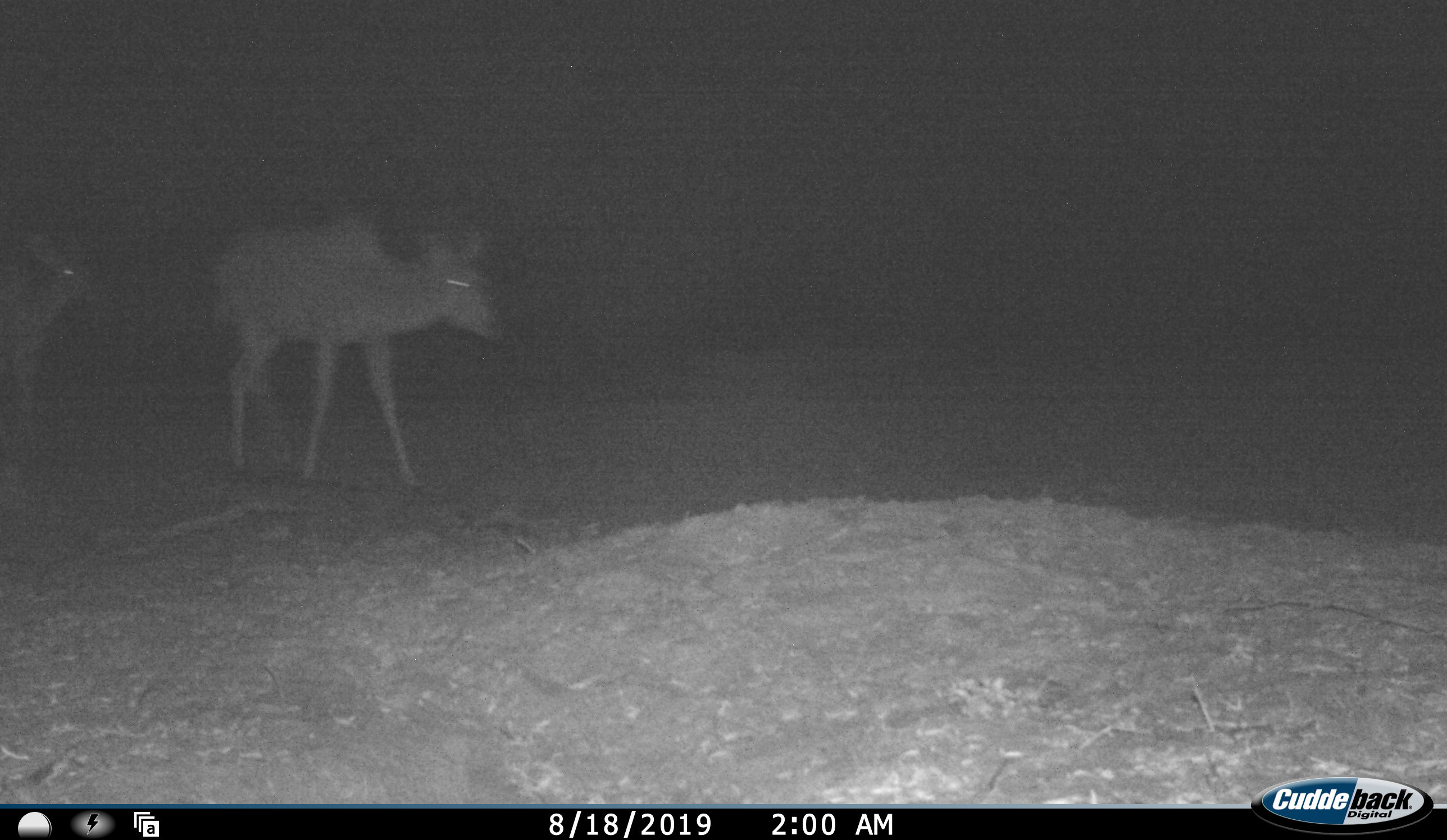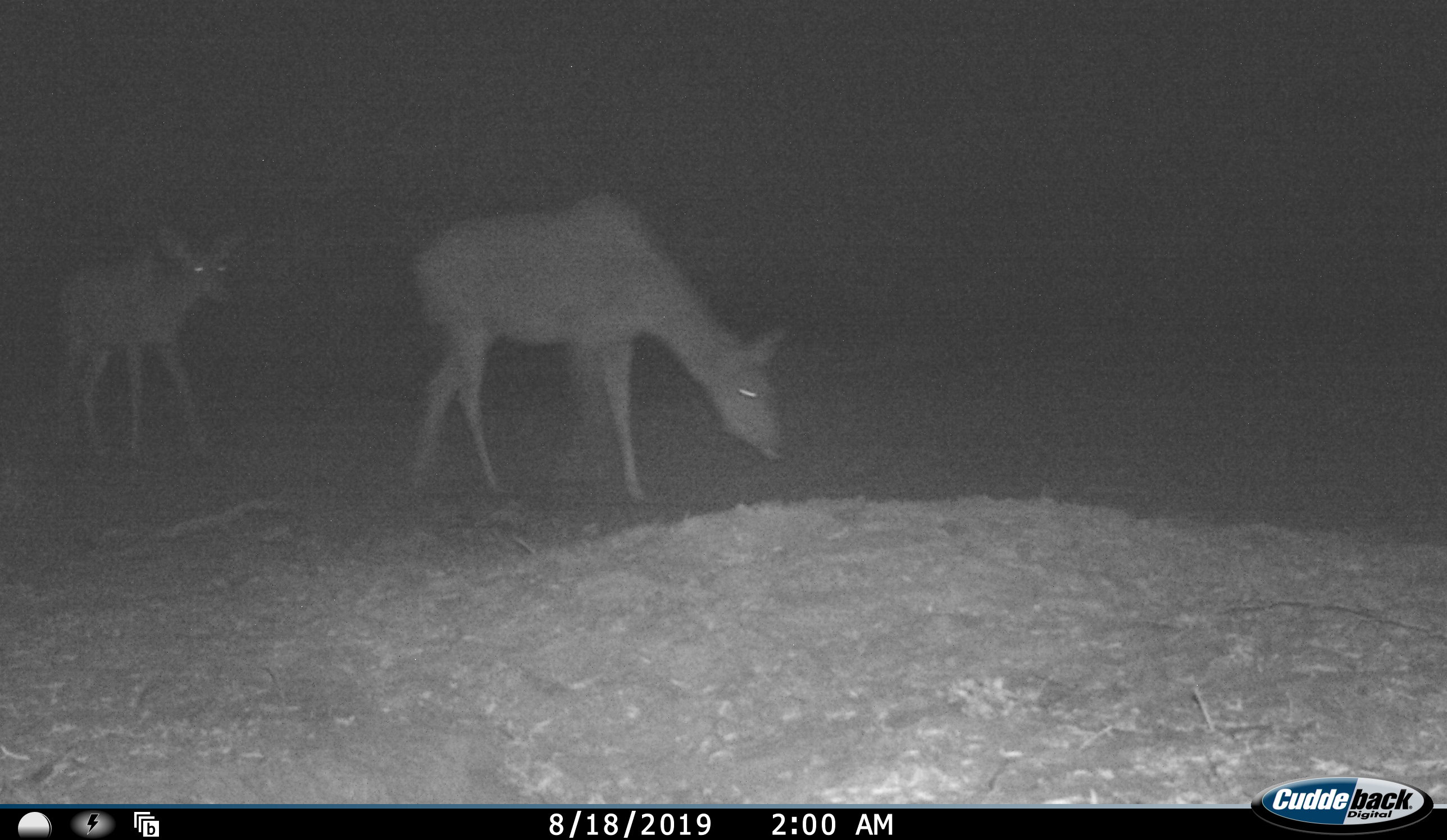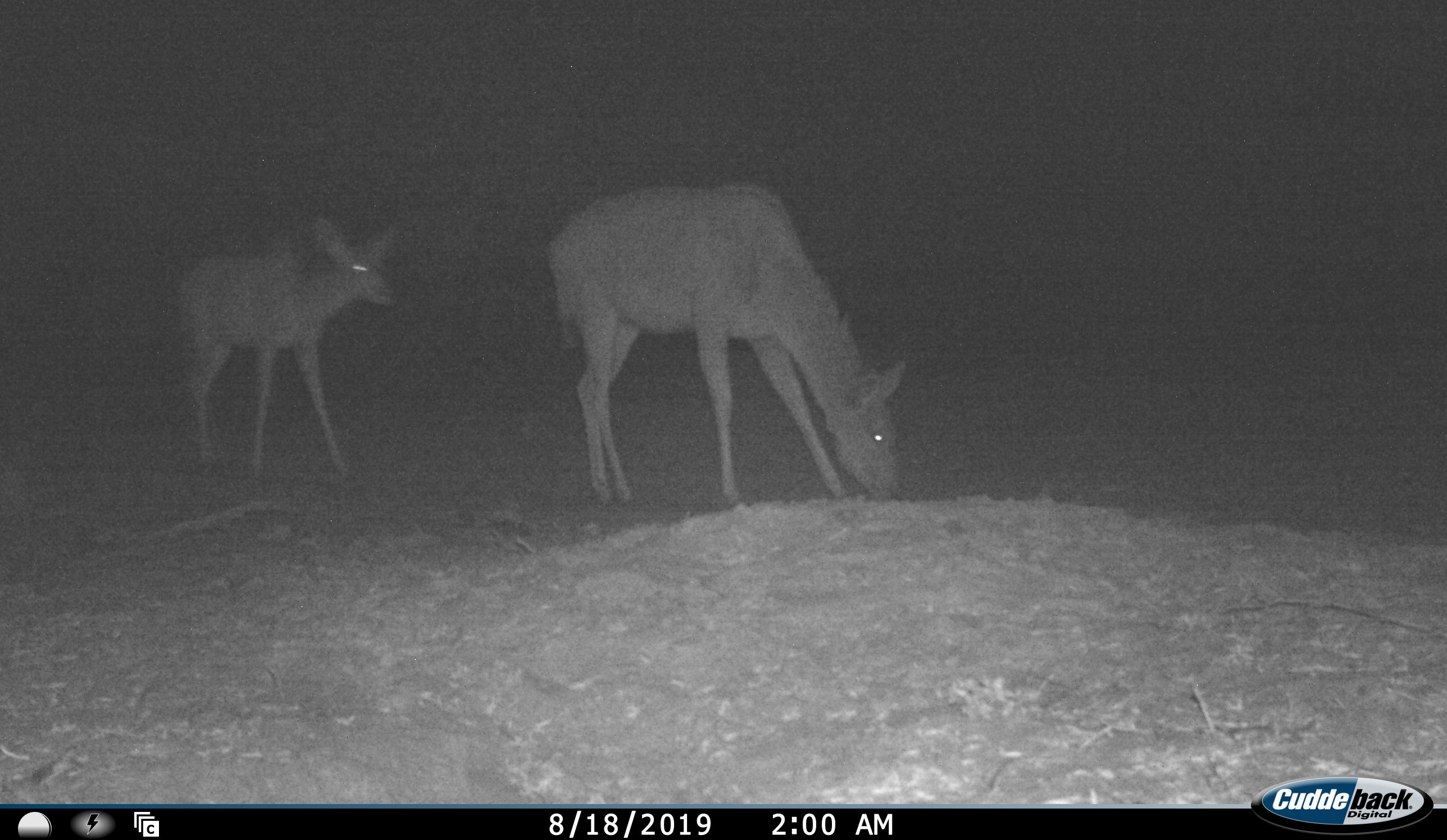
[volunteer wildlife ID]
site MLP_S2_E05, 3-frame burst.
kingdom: Animalia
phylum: Chordata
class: Mammalia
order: Artiodactyla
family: Bovidae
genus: Tragelaphus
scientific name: Tragelaphus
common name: kudu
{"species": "kudu (Tragelaphus)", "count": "2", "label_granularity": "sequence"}